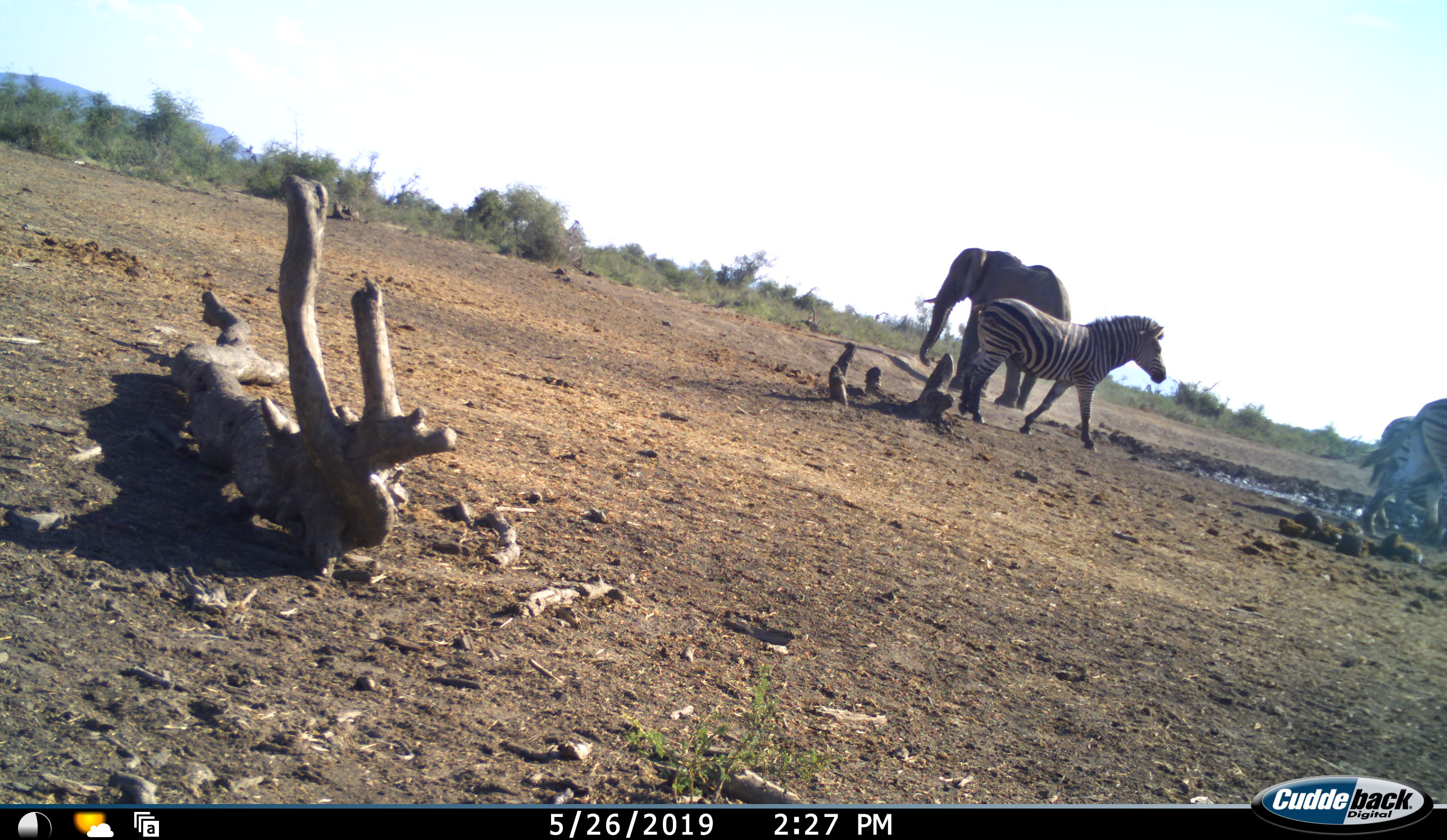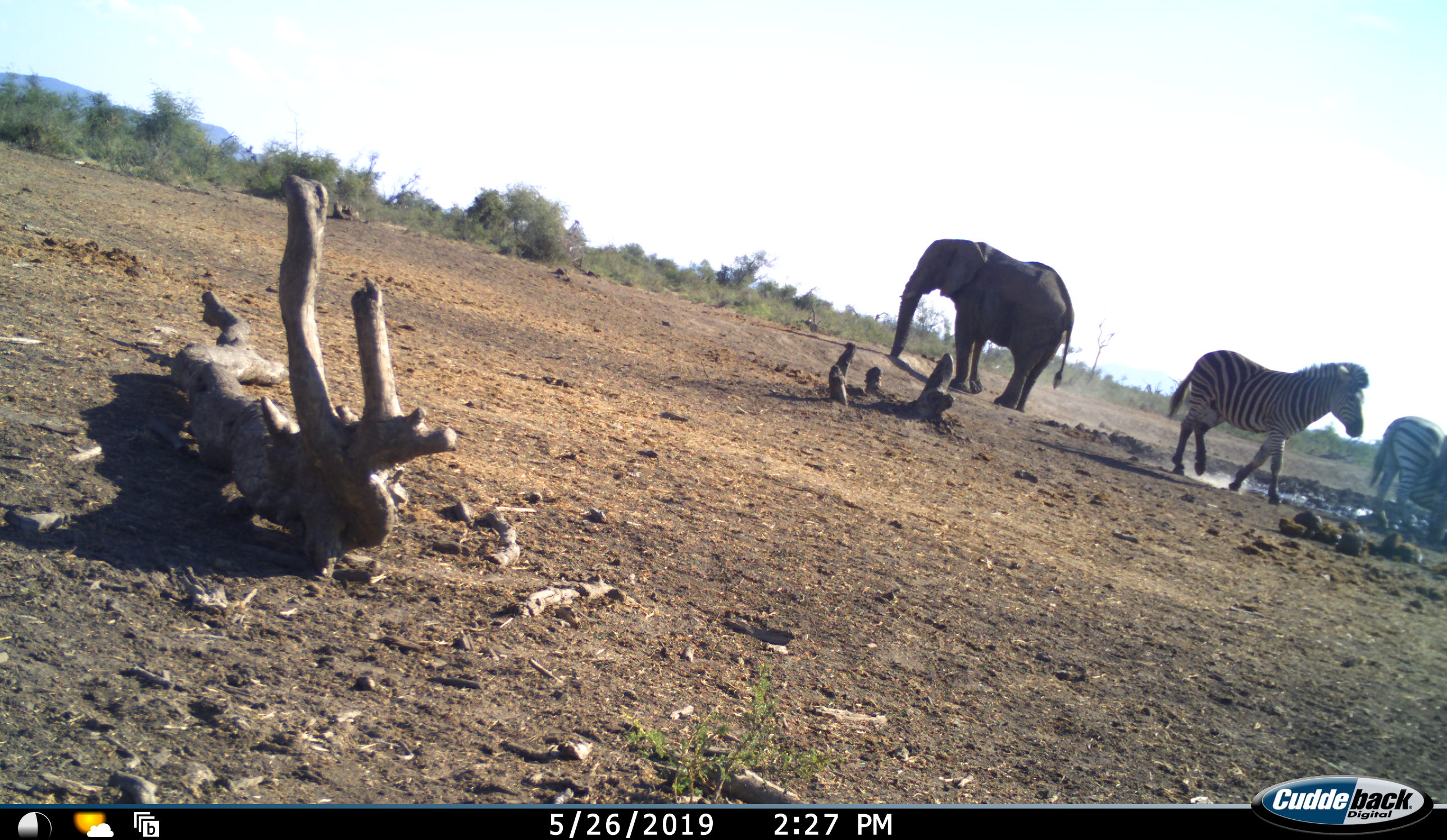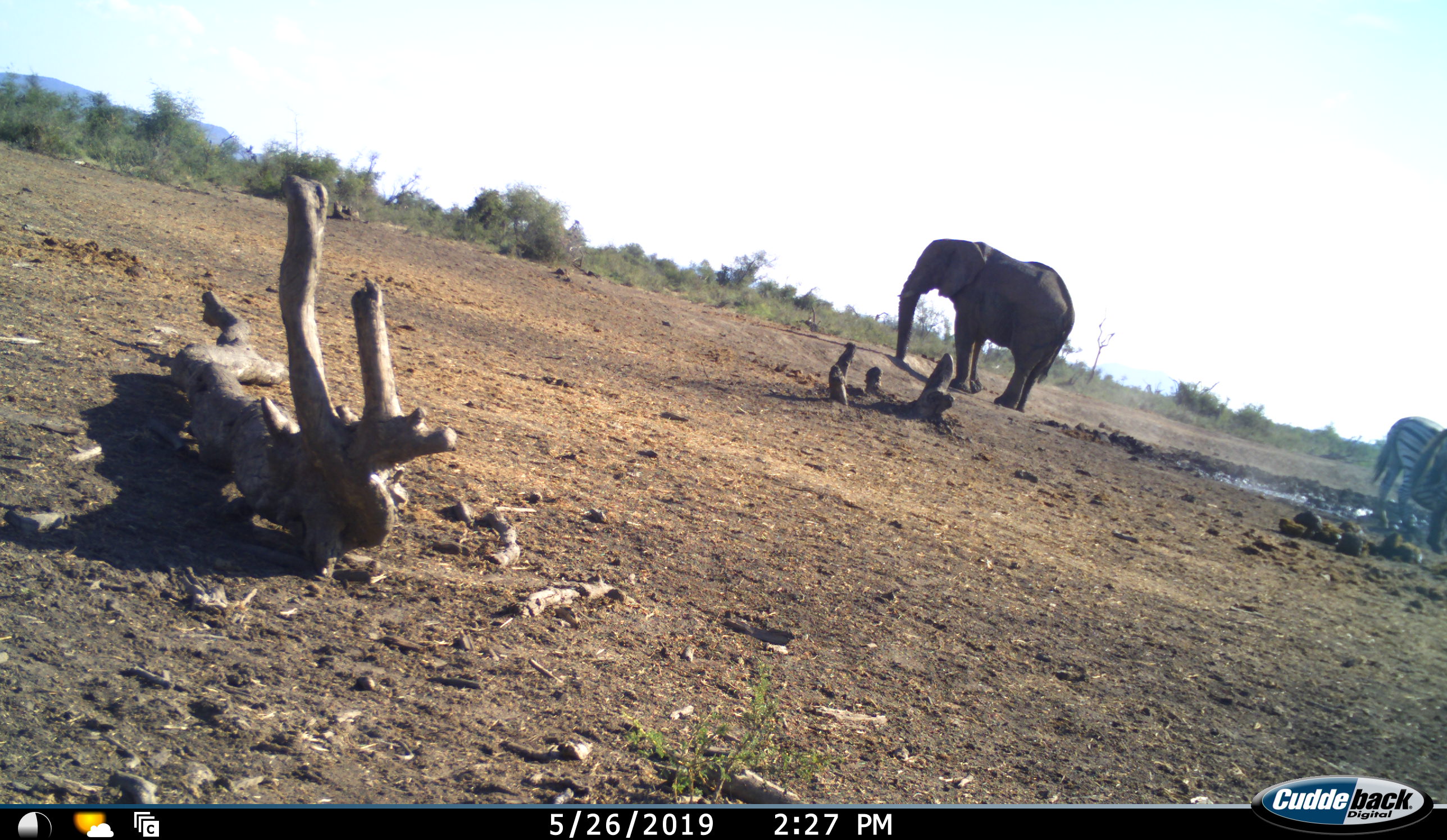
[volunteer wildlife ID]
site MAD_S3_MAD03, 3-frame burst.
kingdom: Animalia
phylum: Chordata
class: Mammalia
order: Proboscidea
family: Elephantidae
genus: Loxodonta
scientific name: Loxodonta africana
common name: african bush elephant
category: elephant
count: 1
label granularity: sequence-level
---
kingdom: Animalia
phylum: Chordata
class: Mammalia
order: Perissodactyla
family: Equidae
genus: Equus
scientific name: Equus quagga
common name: plains zebra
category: zebraplains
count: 3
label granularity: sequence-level